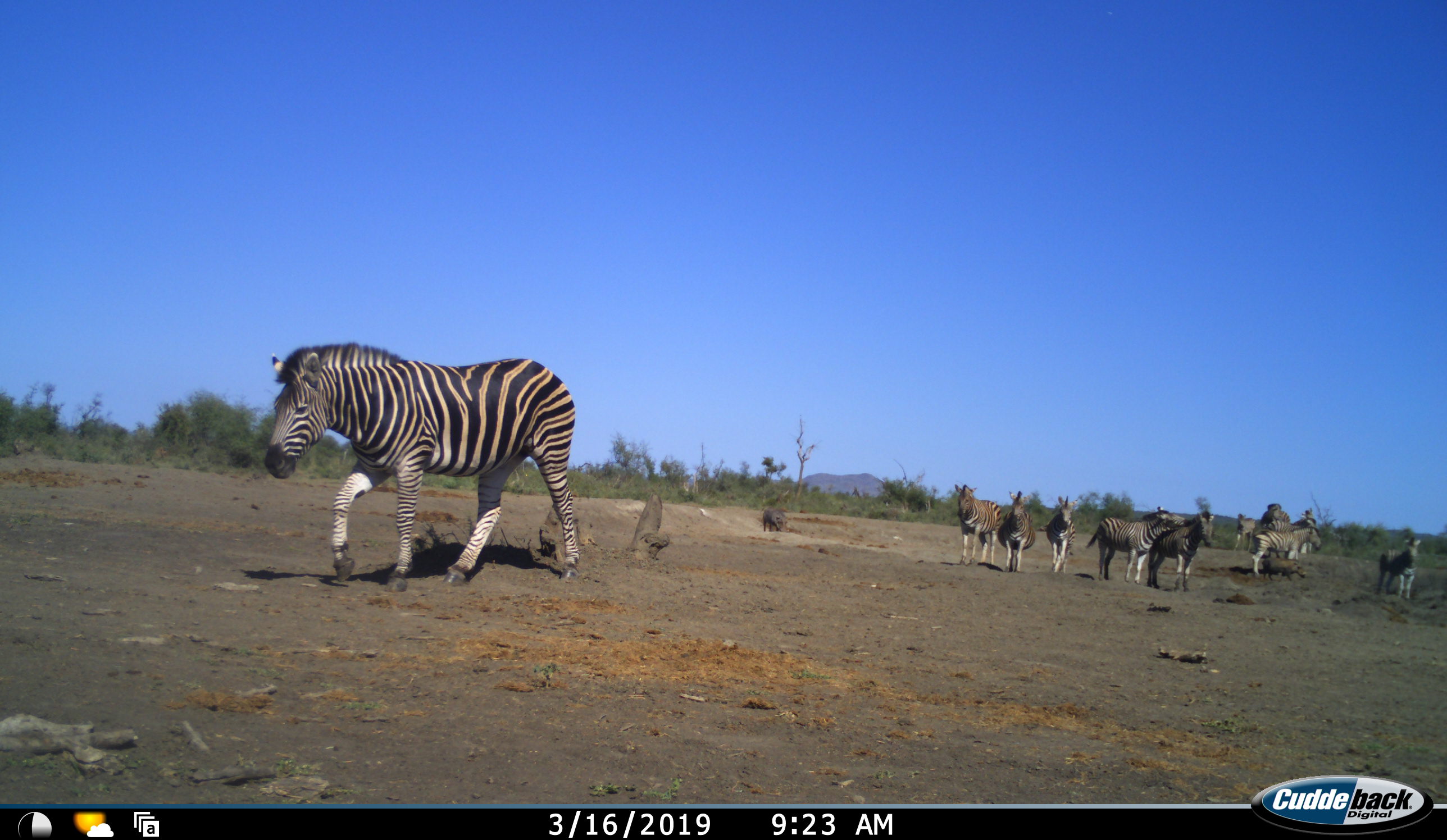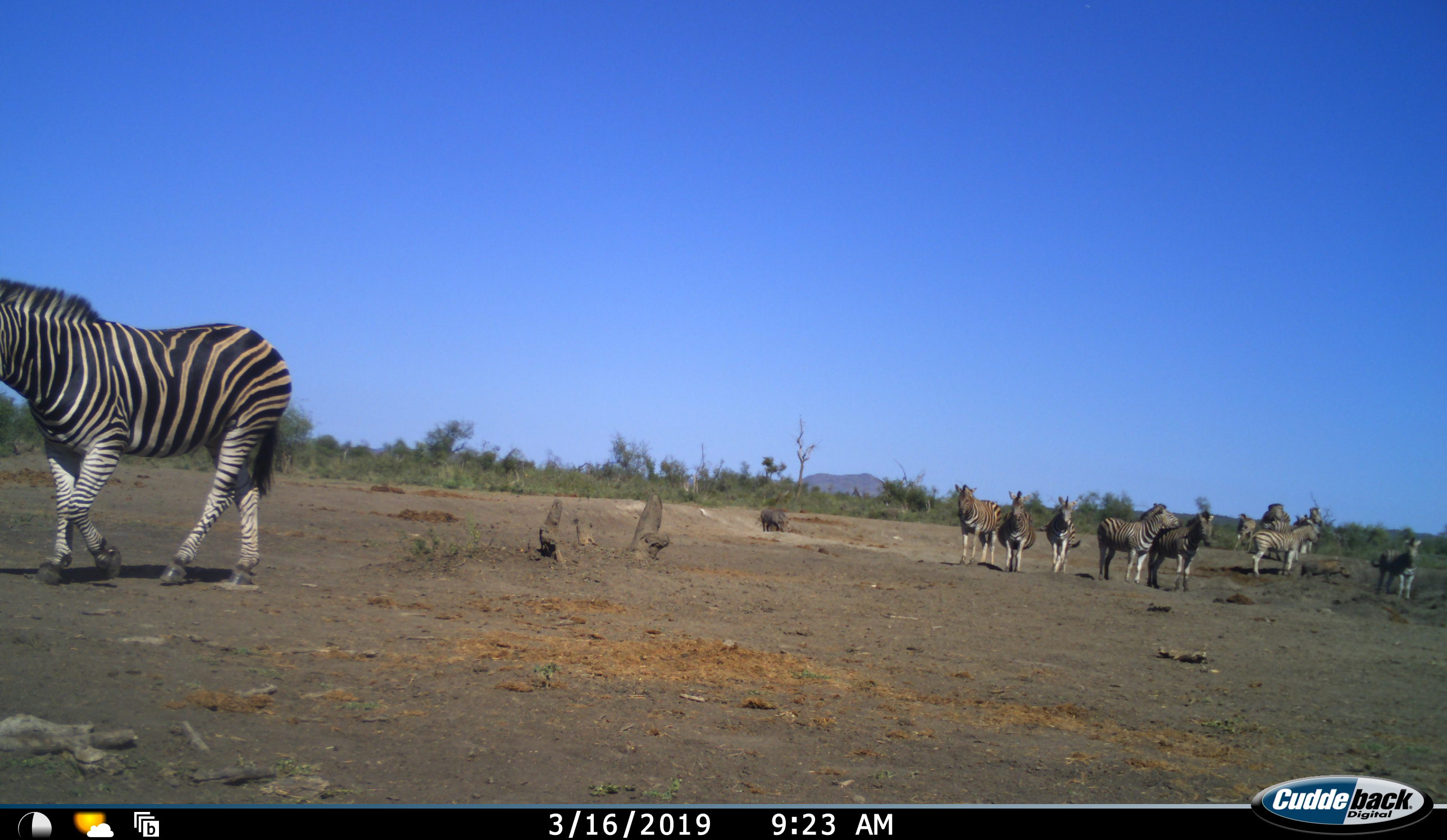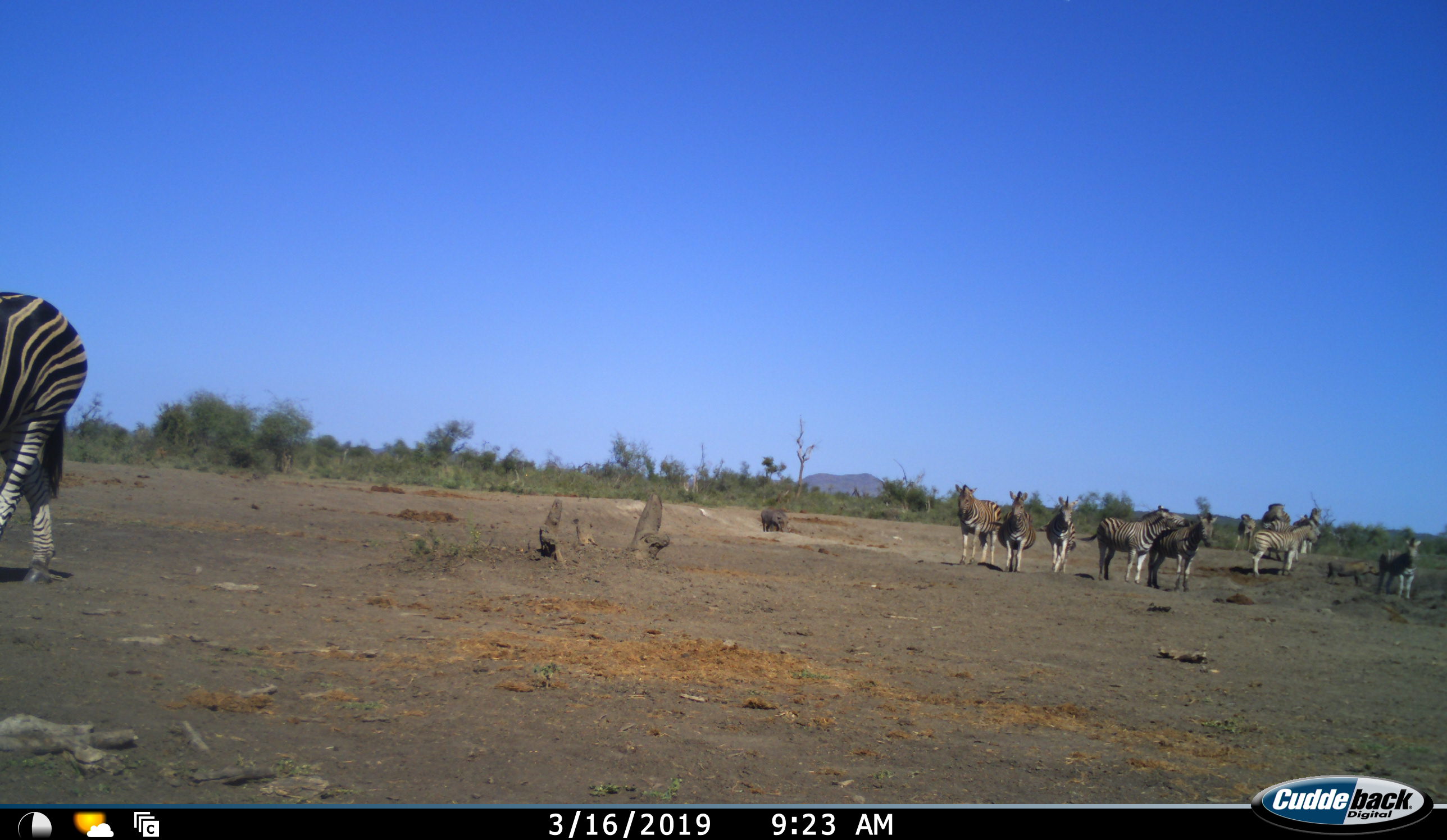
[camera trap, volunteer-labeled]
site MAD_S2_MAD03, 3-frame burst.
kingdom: Animalia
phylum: Chordata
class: Mammalia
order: Perissodactyla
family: Equidae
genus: Equus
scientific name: Equus quagga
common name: plains zebra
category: zebraplains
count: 11-50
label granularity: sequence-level